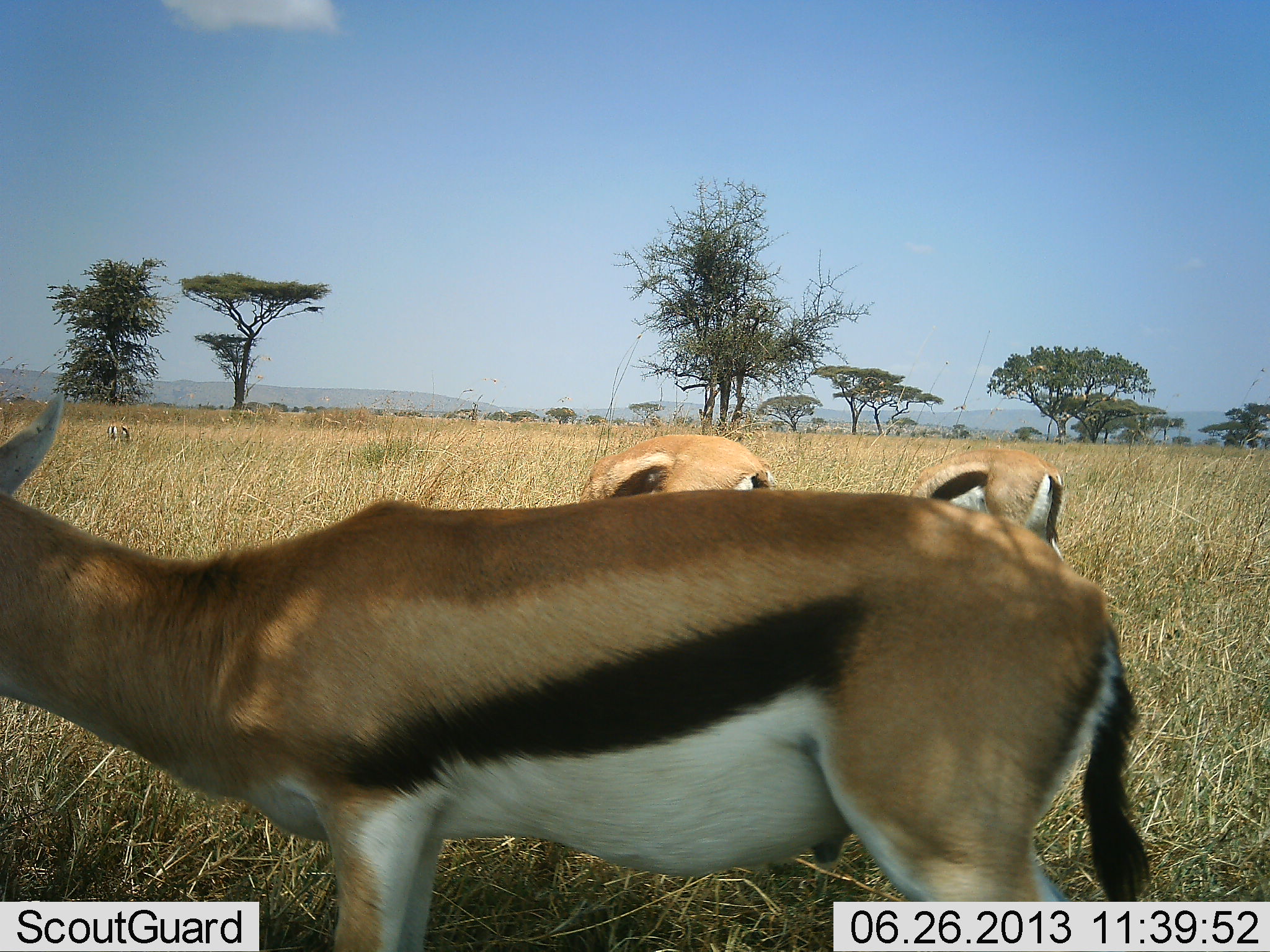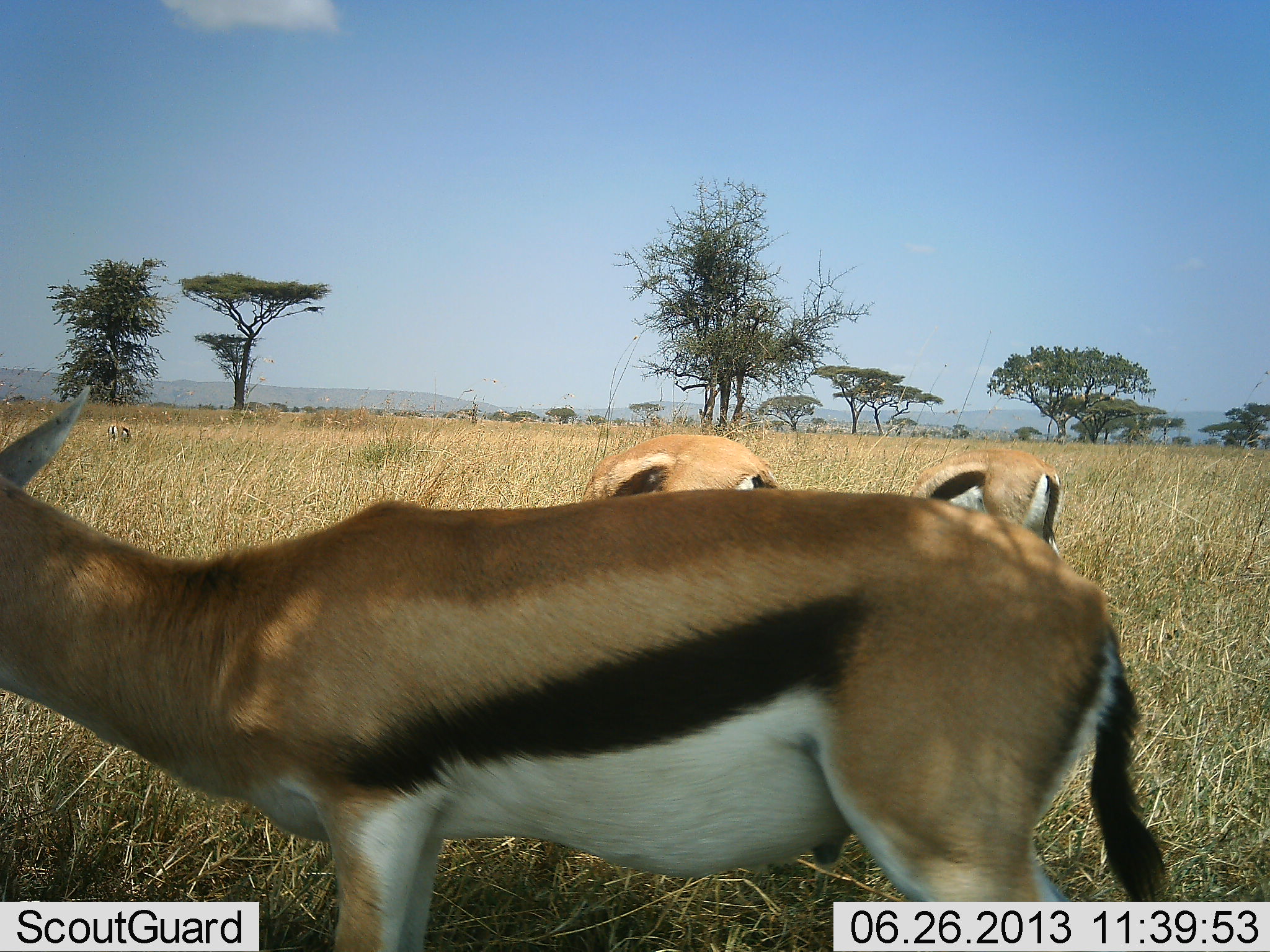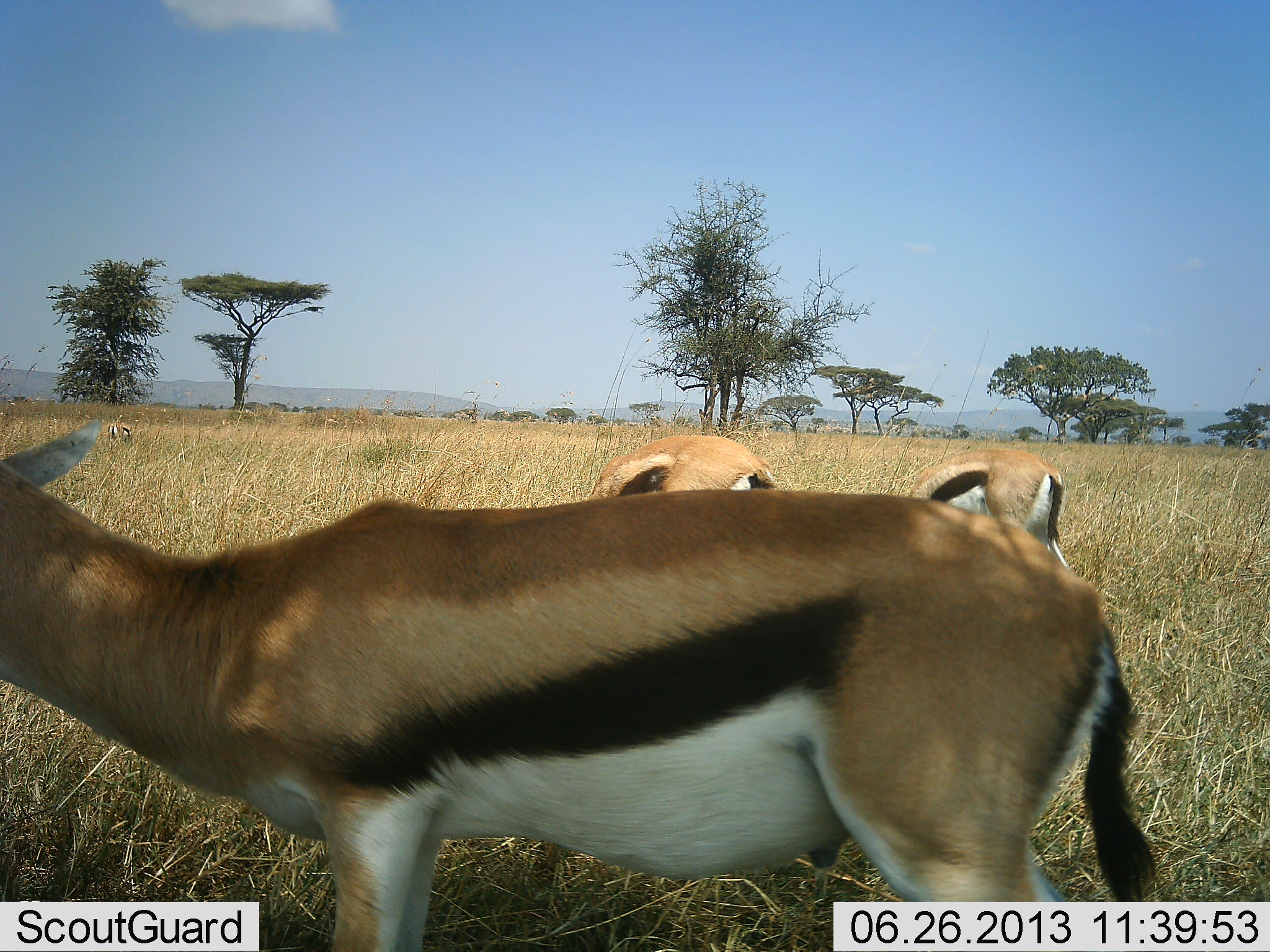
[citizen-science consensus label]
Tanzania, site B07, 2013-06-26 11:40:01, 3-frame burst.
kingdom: Animalia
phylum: Chordata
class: Mammalia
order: Artiodactyla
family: Bovidae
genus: Eudorcas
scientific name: Eudorcas thomsonii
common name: thomson's gazelle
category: gazellethomsons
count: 3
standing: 83%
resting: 3%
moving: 3%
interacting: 0%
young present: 3%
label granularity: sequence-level